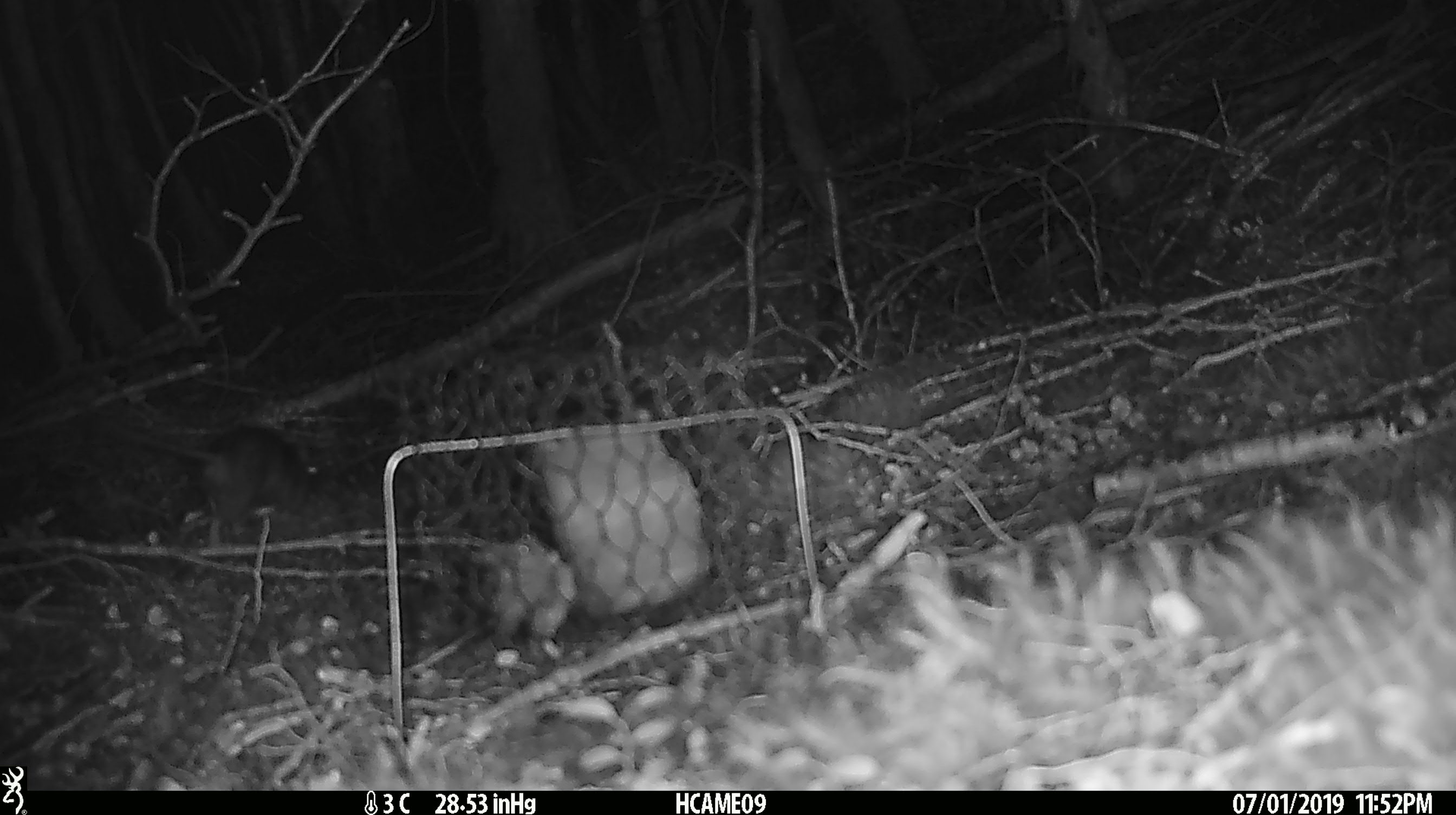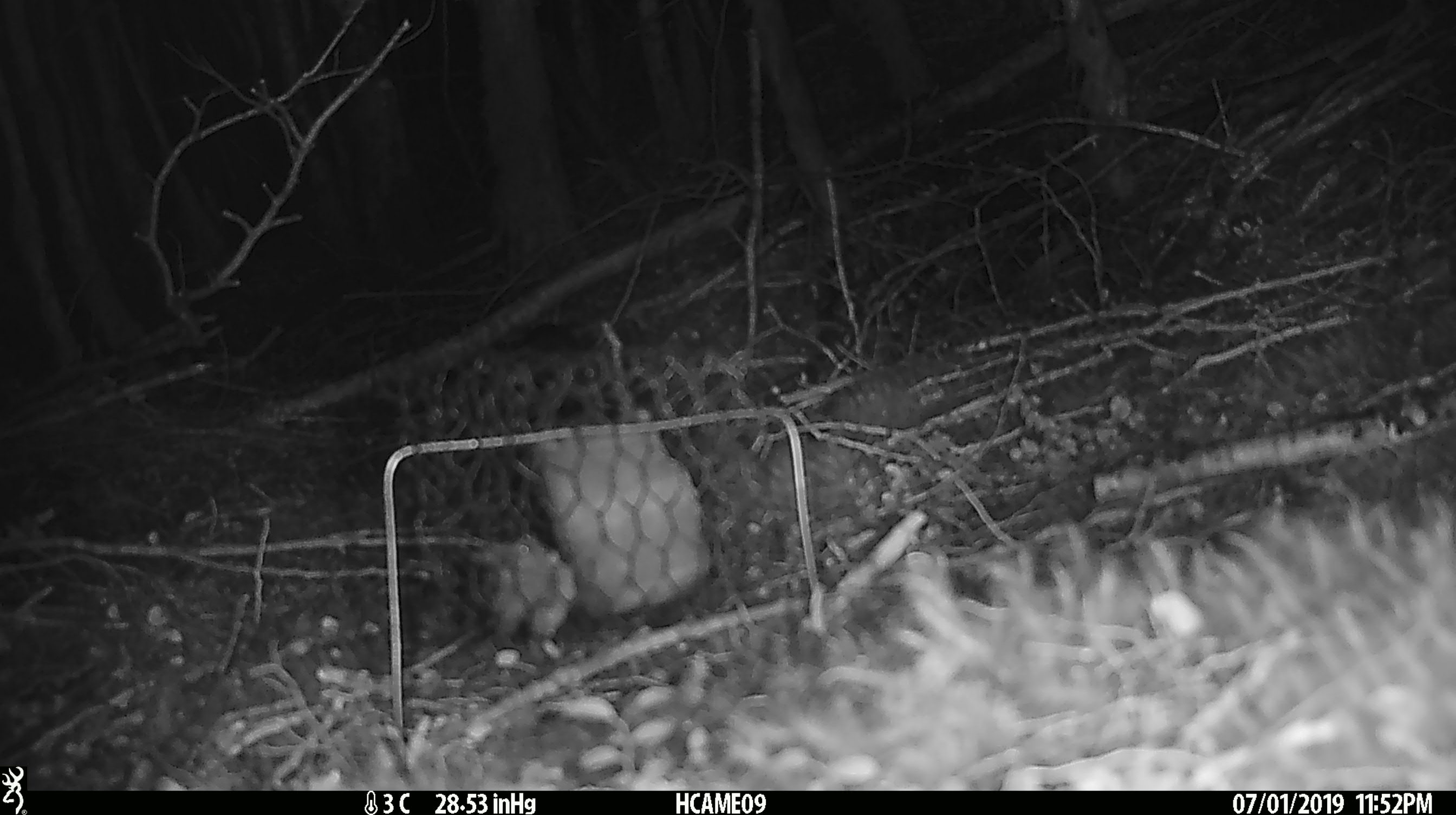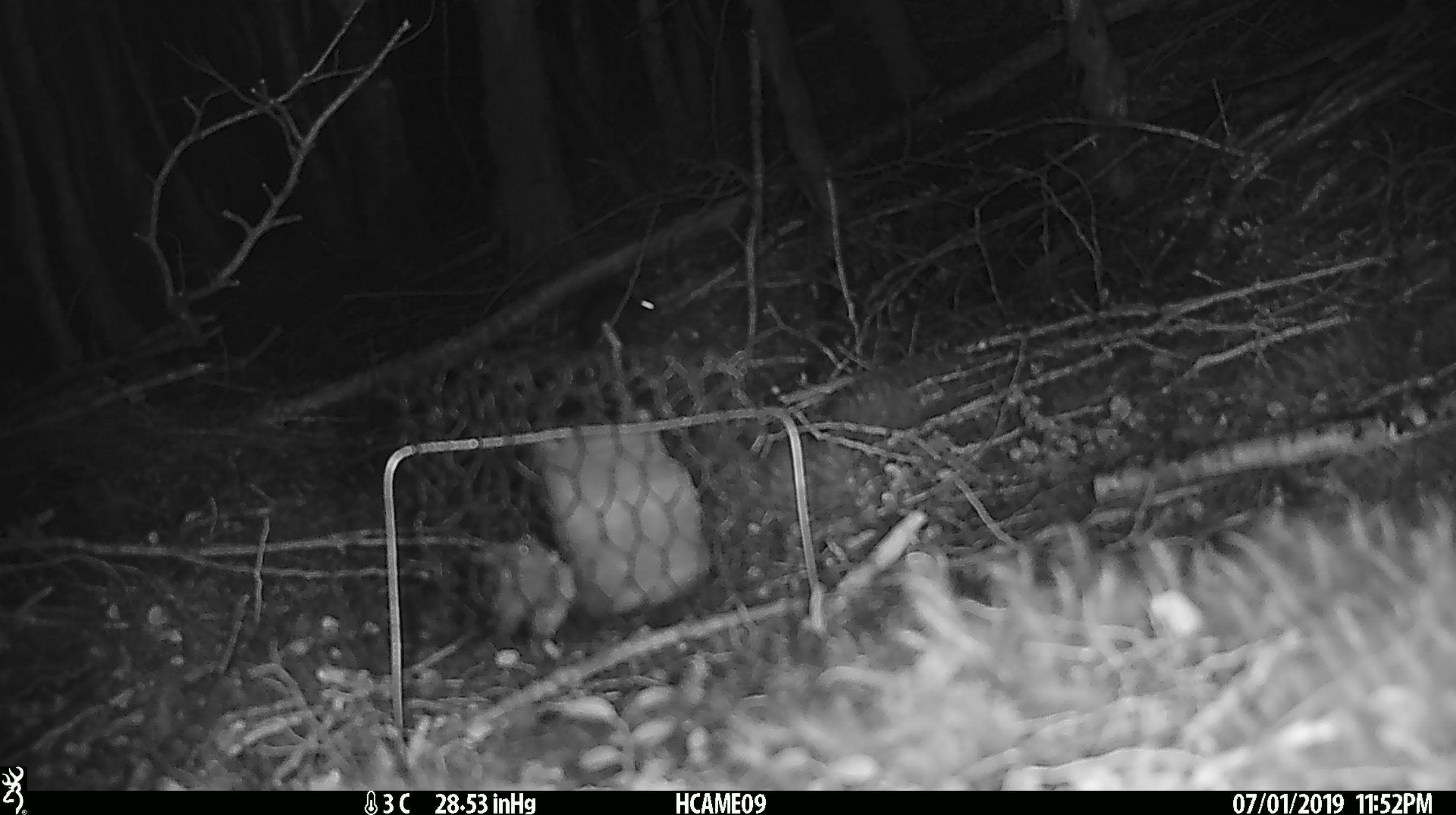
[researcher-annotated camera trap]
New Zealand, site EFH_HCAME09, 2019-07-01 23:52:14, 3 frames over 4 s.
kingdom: Animalia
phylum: Chordata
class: Mammalia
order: Rodentia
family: Muridae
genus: Rattus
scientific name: Rattus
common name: rat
Rat (Rattus).